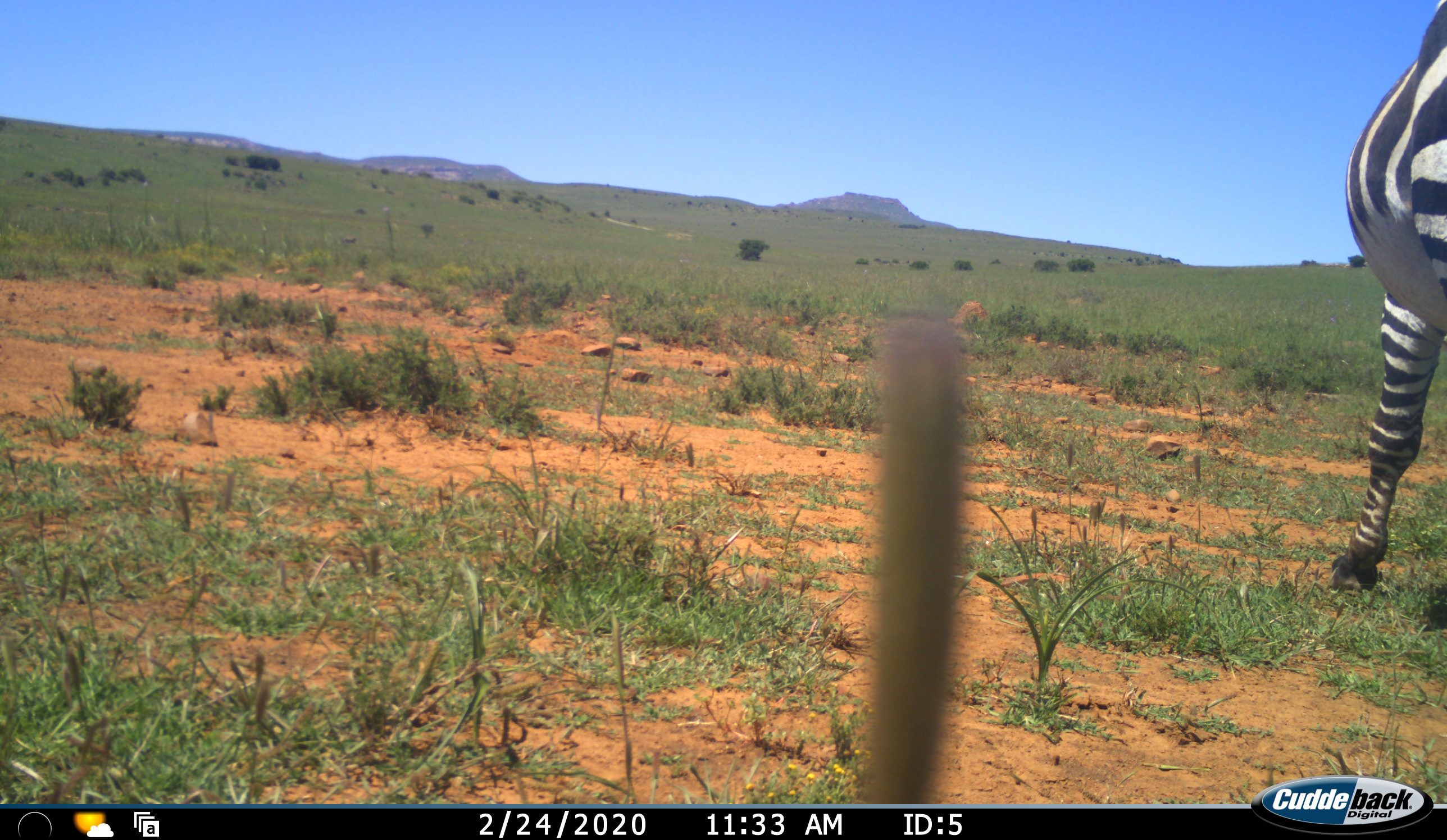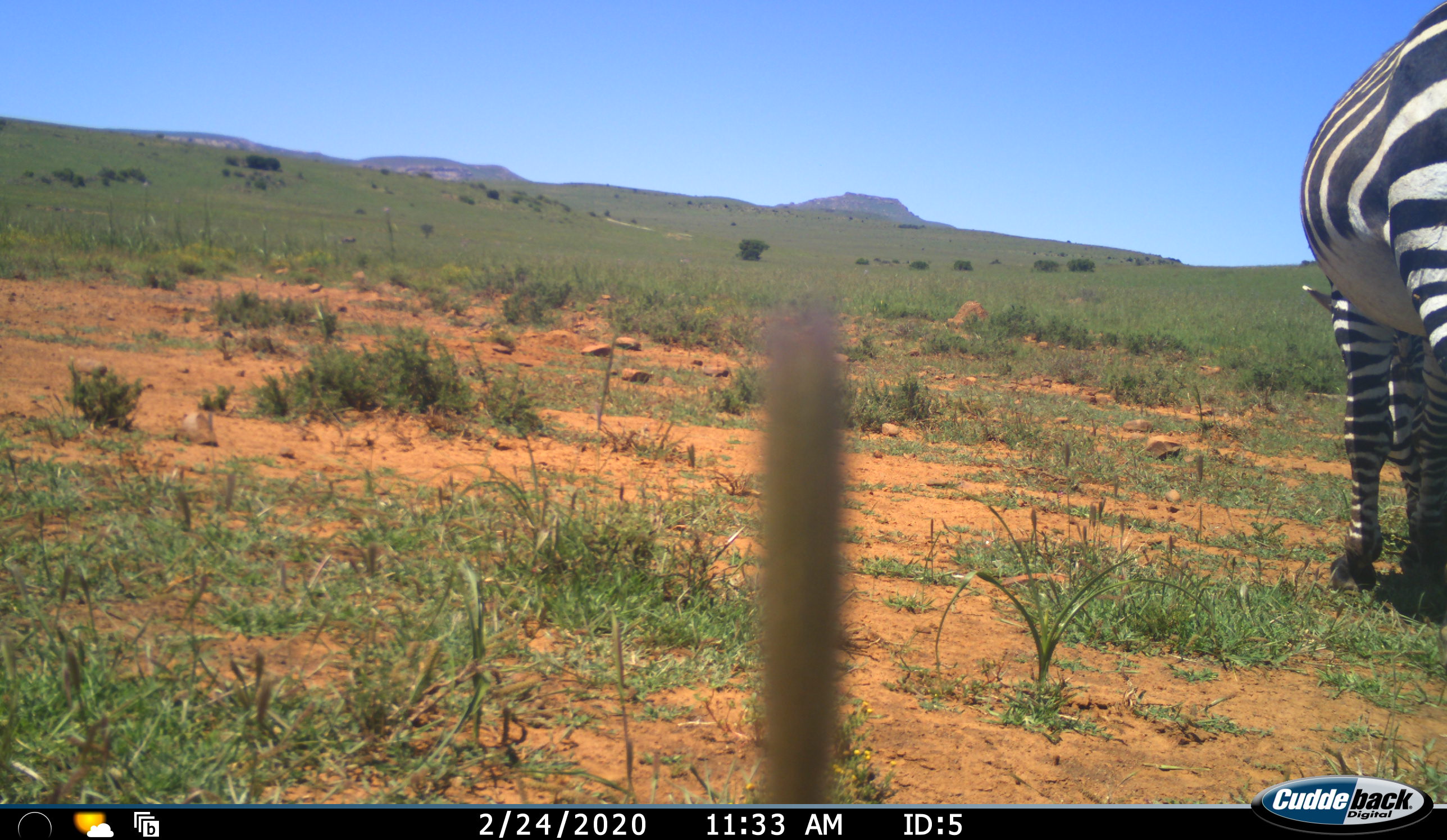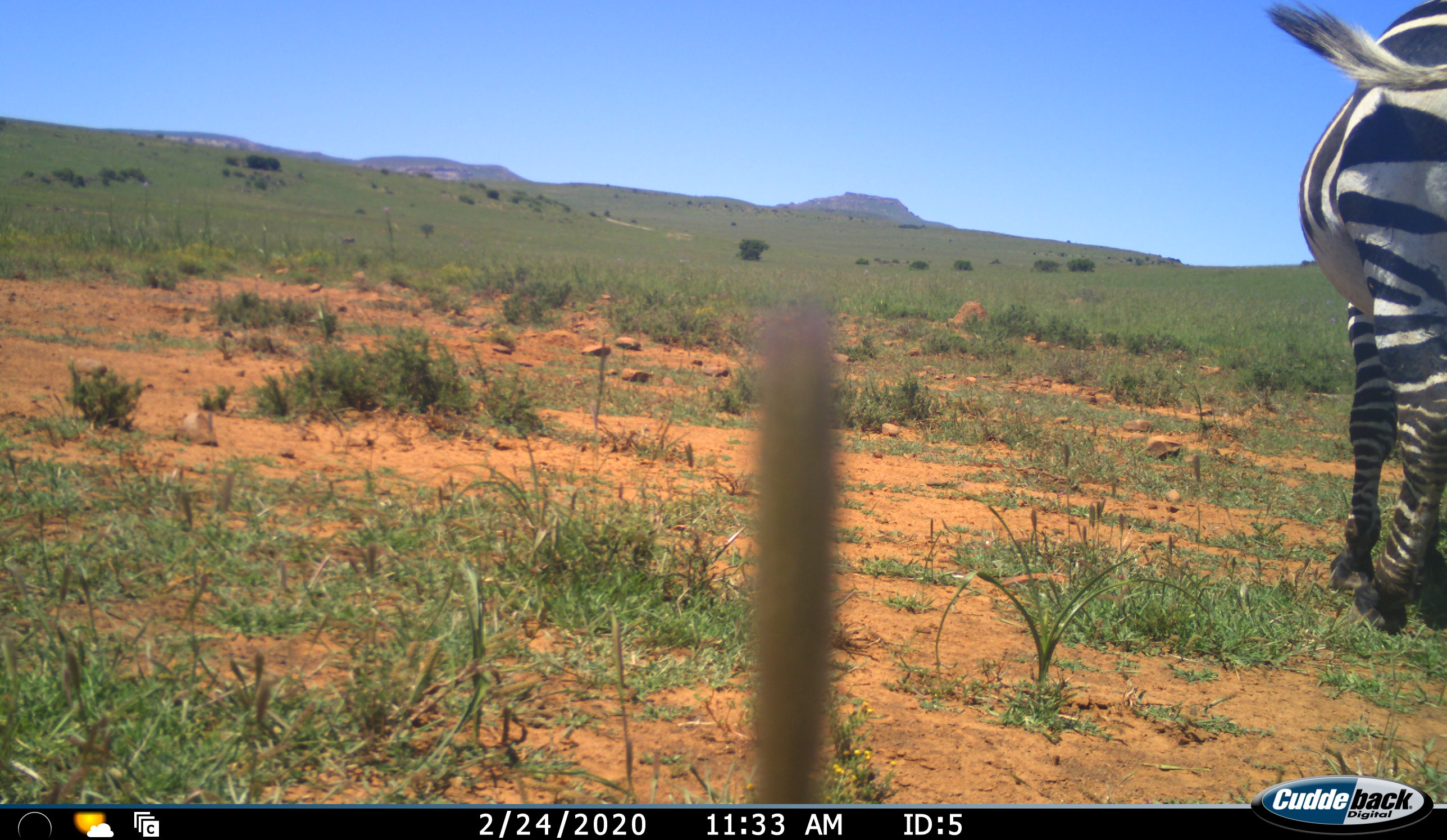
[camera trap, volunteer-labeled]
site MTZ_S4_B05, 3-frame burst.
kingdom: Animalia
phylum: Chordata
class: Mammalia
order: Perissodactyla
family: Equidae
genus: Equus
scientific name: Equus zebra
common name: mountain zebra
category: zebramountain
Zebramountain (mountain zebra) (Equus zebra), count 1. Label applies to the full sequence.